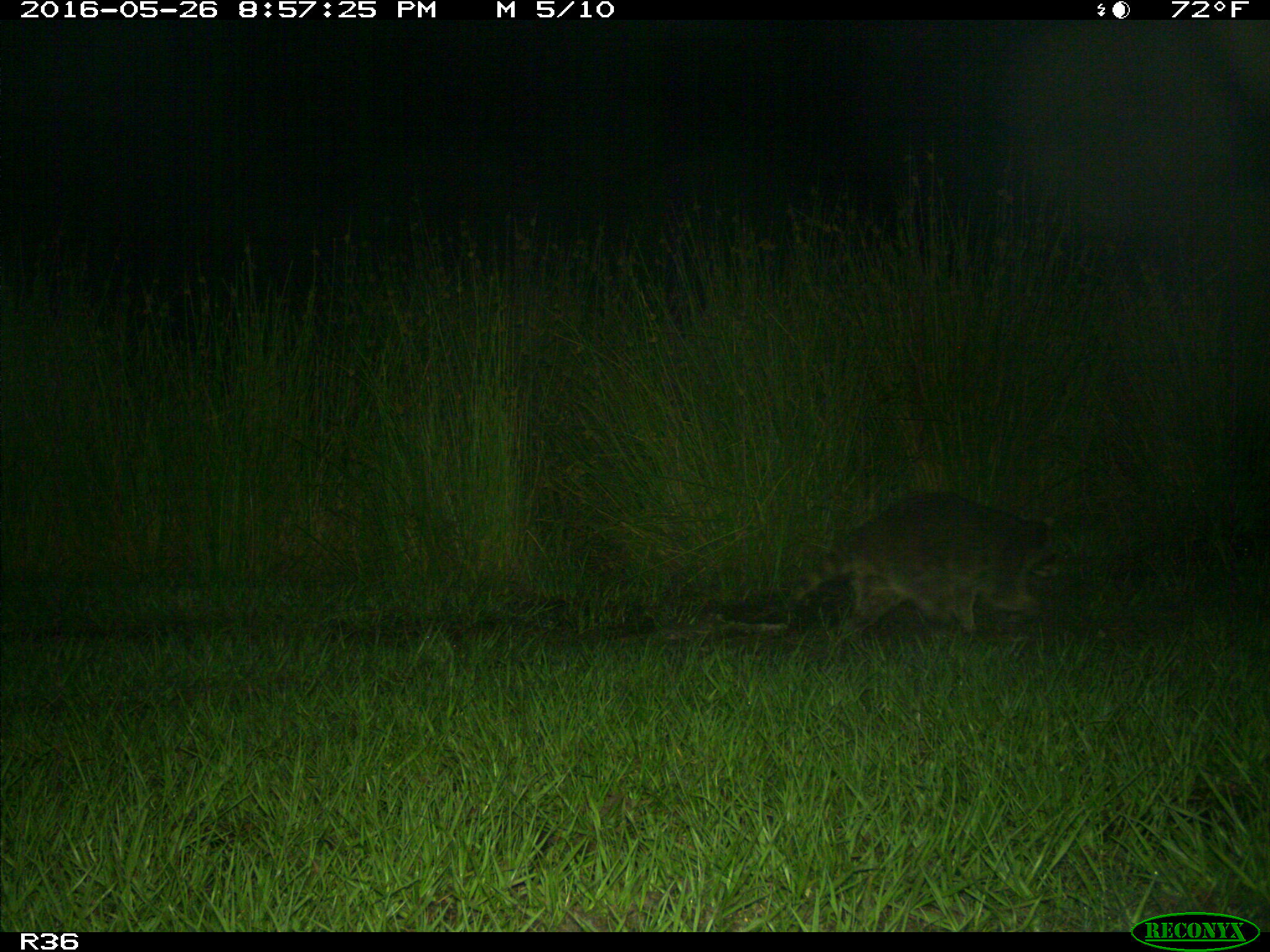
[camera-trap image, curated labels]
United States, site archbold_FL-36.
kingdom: Animalia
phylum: Chordata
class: Mammalia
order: Carnivora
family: Procyonidae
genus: Procyon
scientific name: Procyon lotor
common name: common raccoon